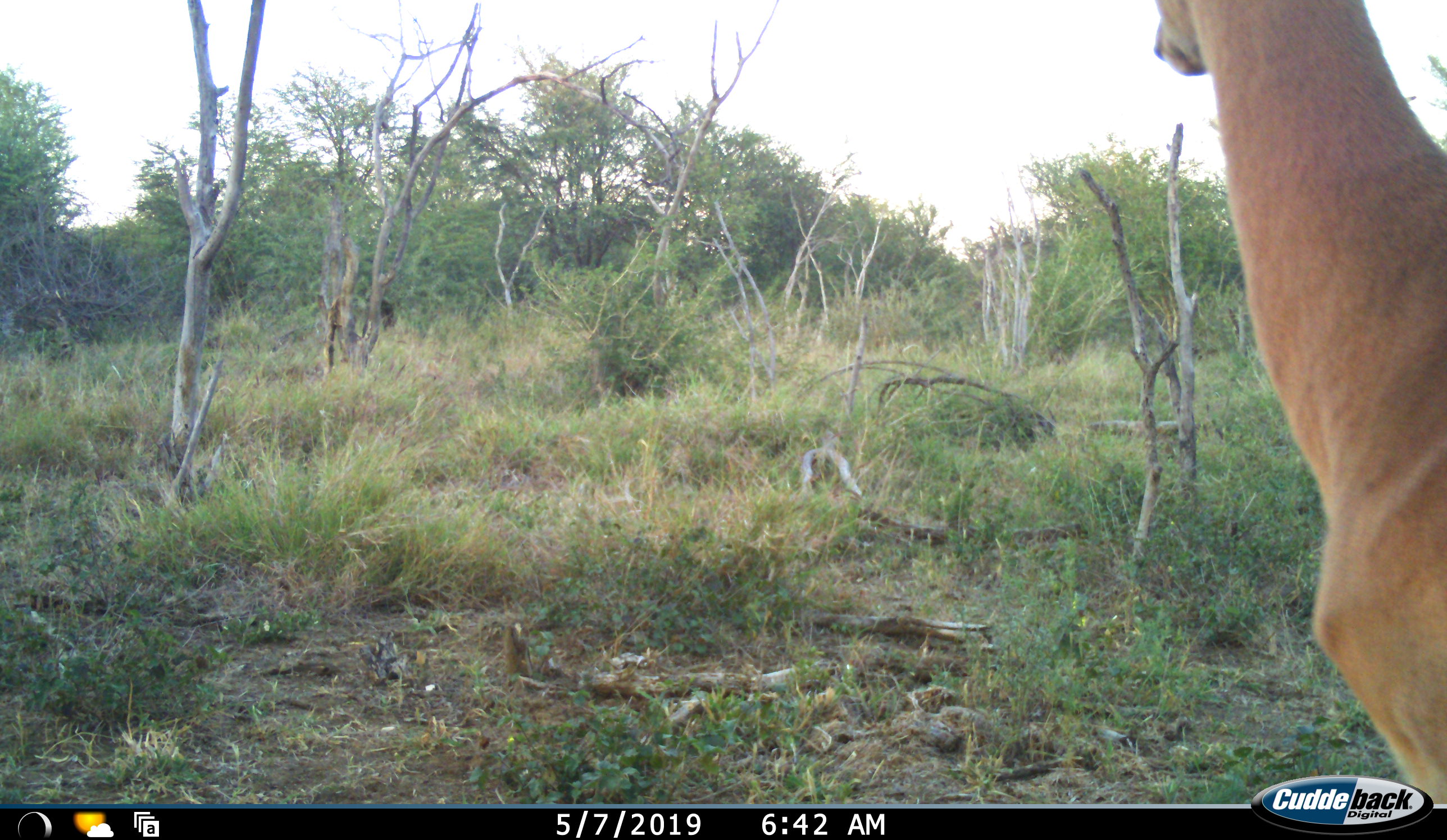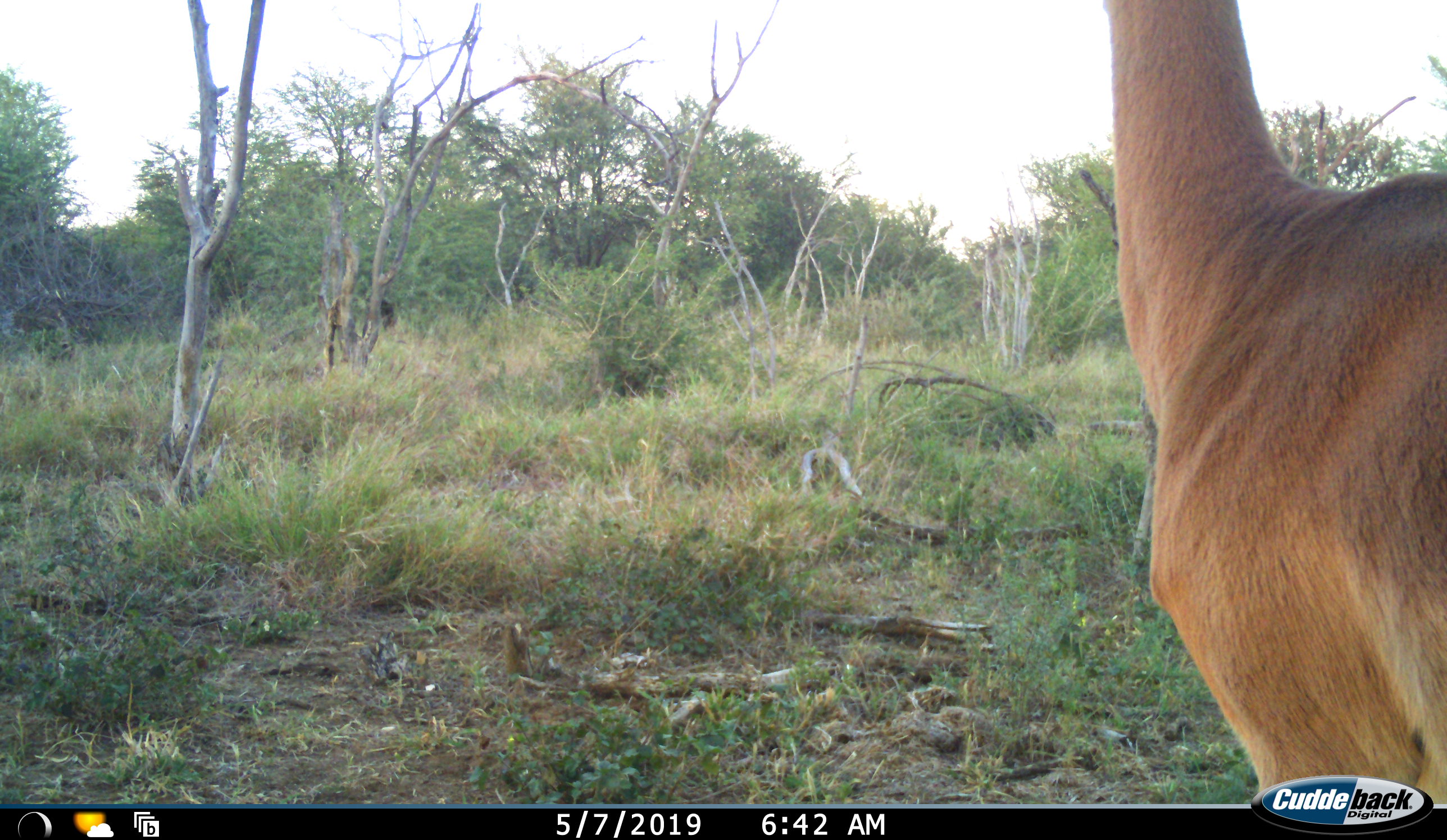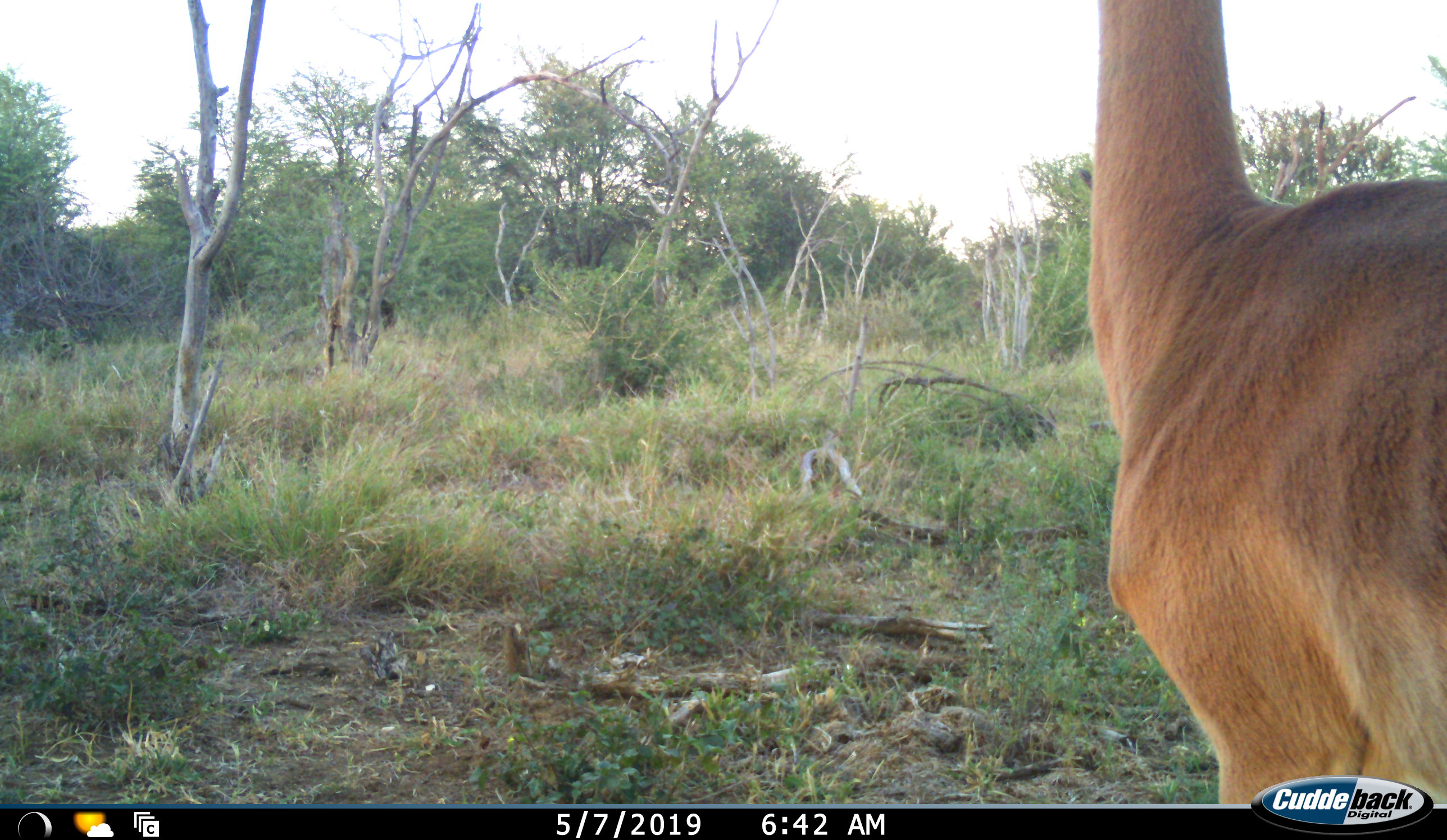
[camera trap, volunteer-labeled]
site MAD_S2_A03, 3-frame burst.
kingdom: Animalia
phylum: Chordata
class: Mammalia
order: Artiodactyla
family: Bovidae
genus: Aepyceros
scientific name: Aepyceros melampus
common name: impala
Impala (Aepyceros melampus), count 1. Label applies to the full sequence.